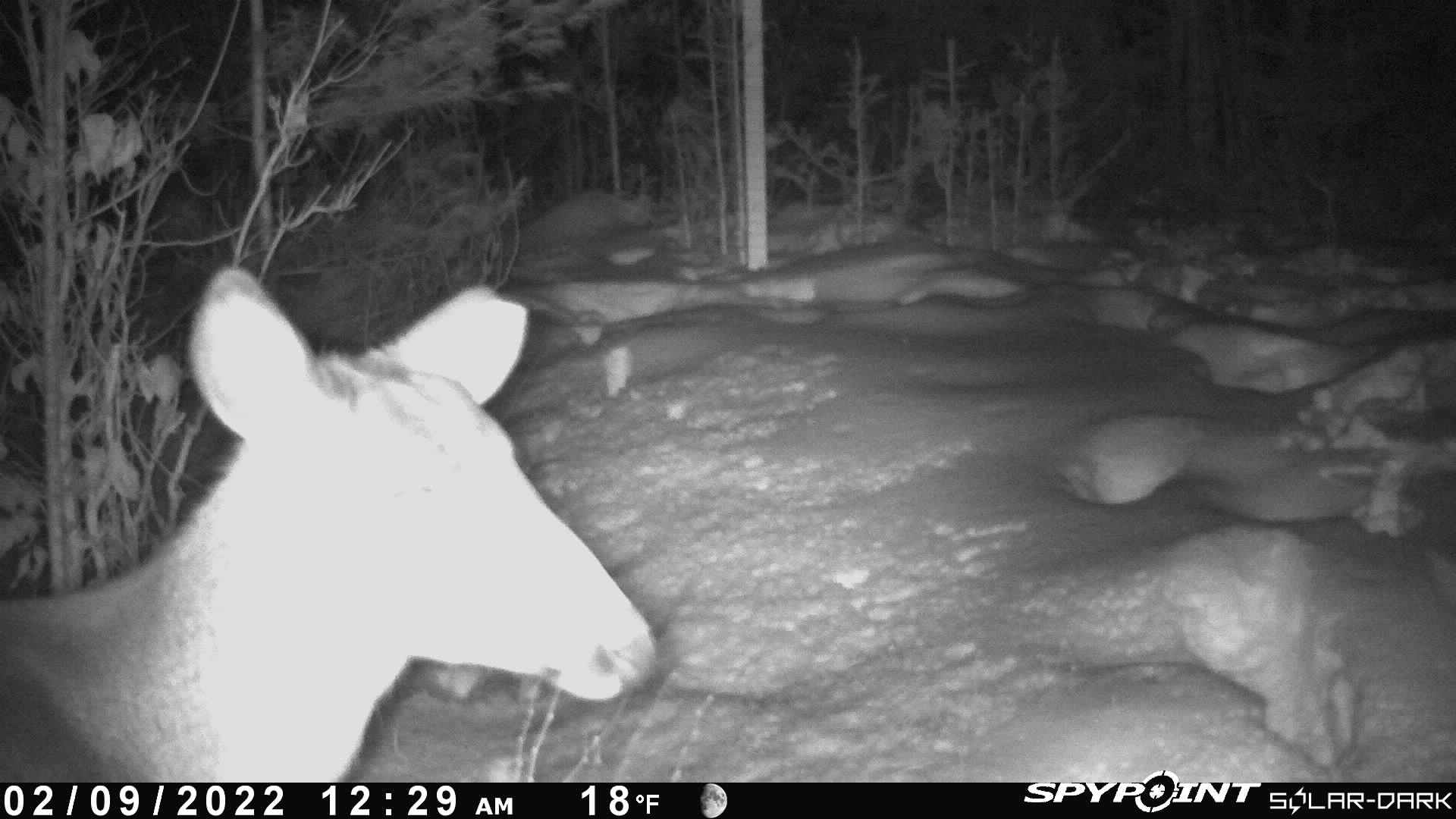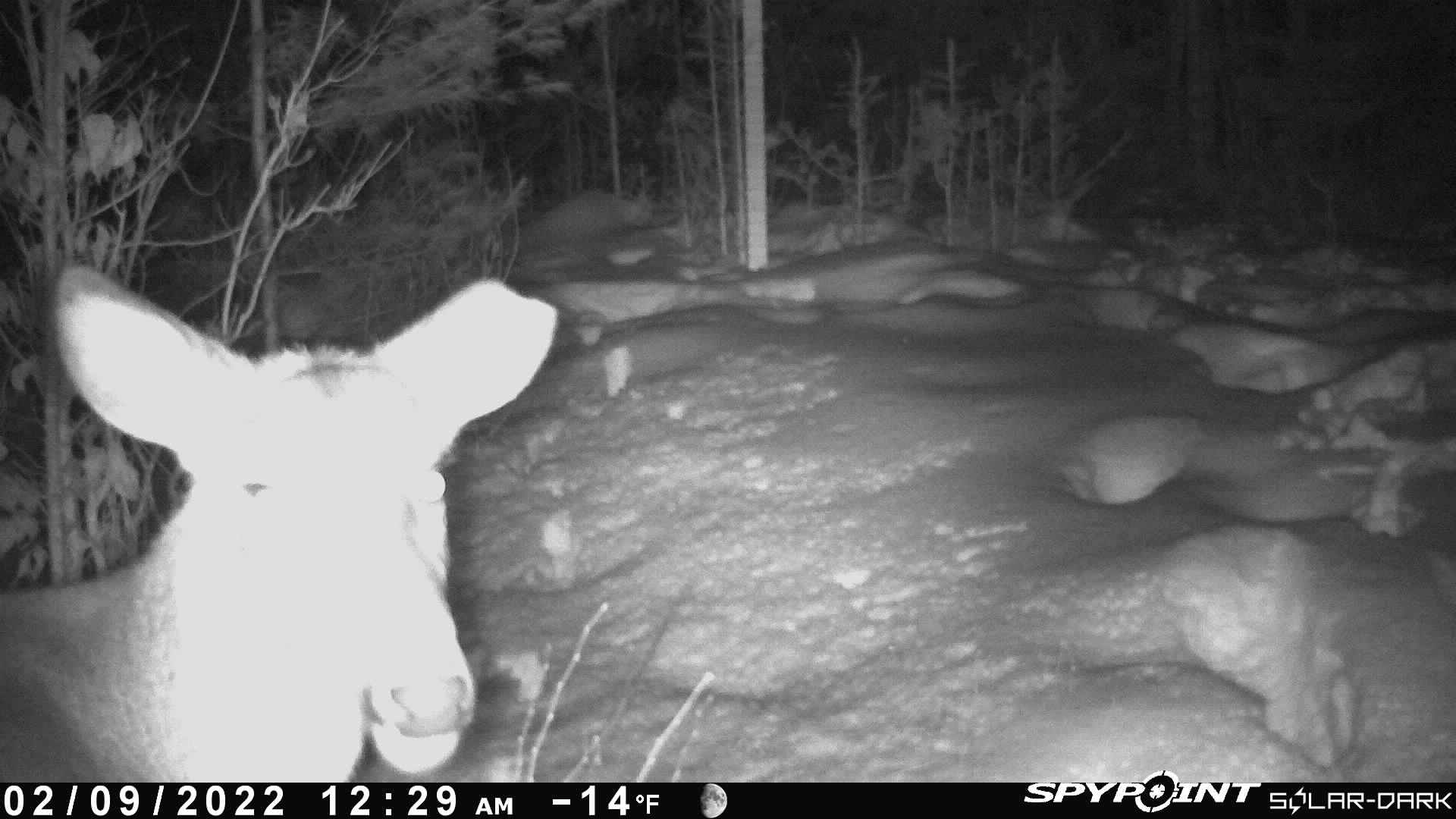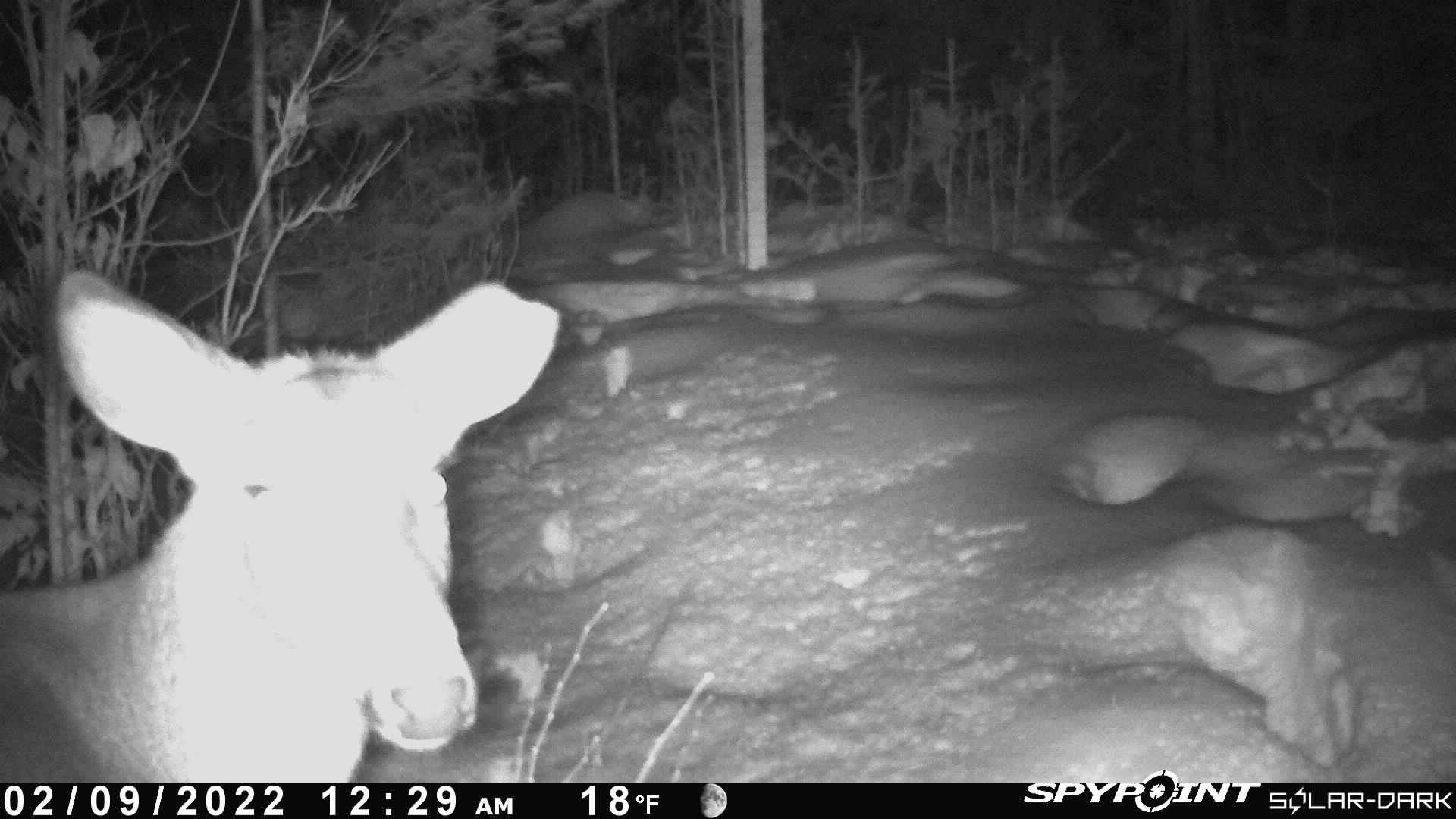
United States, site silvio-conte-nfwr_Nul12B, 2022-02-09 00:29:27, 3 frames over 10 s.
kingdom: Animalia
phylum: Chordata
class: Mammalia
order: Artiodactyla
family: Cervidae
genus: Odocoileus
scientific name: Odocoileus virginianus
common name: white-tailed deer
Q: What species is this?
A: White-tailed deer (Odocoileus virginianus).